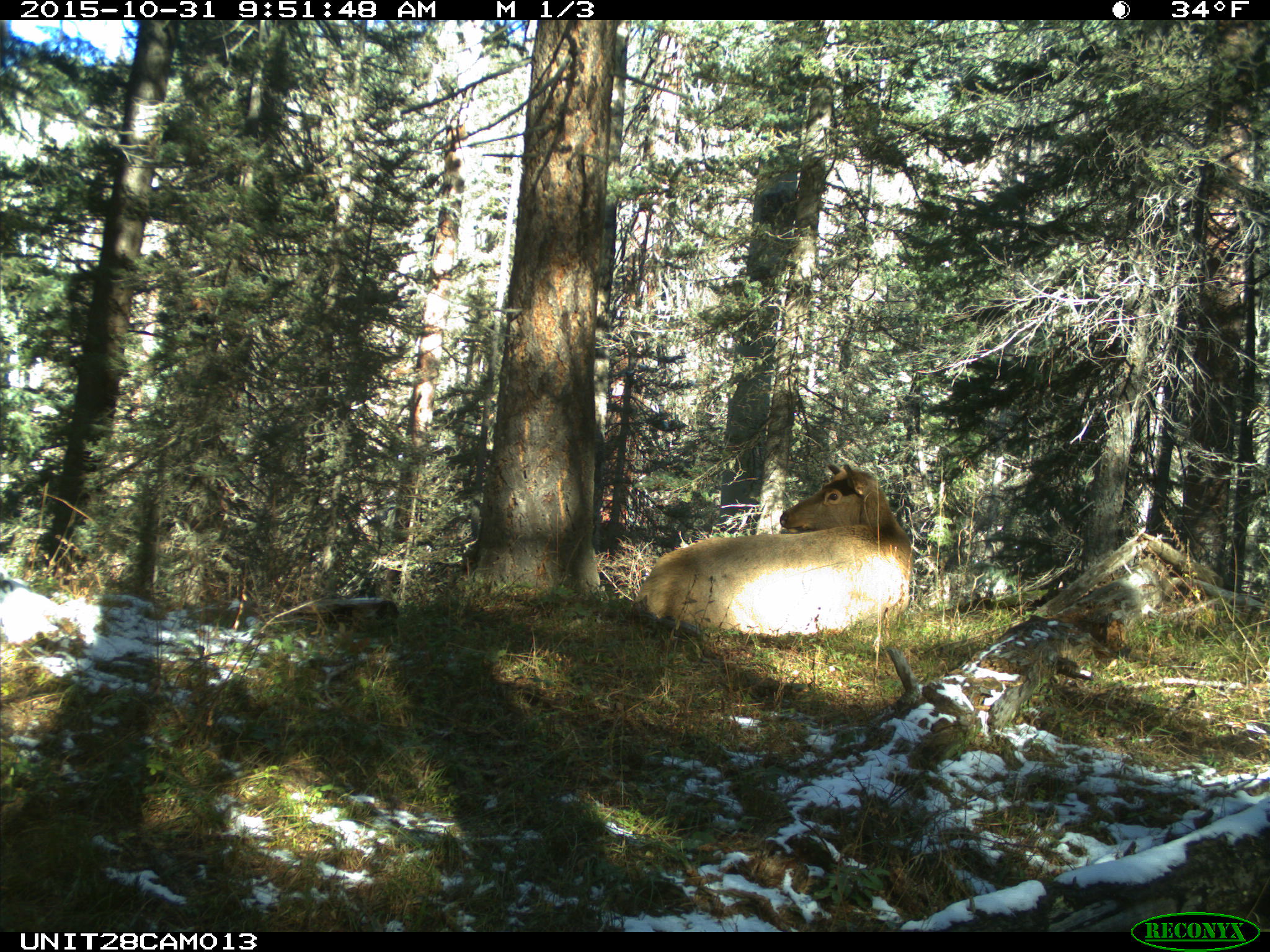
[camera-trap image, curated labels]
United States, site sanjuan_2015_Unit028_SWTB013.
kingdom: Animalia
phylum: Chordata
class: Mammalia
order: Artiodactyla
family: Cervidae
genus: Cervus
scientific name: Cervus elaphus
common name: red deer